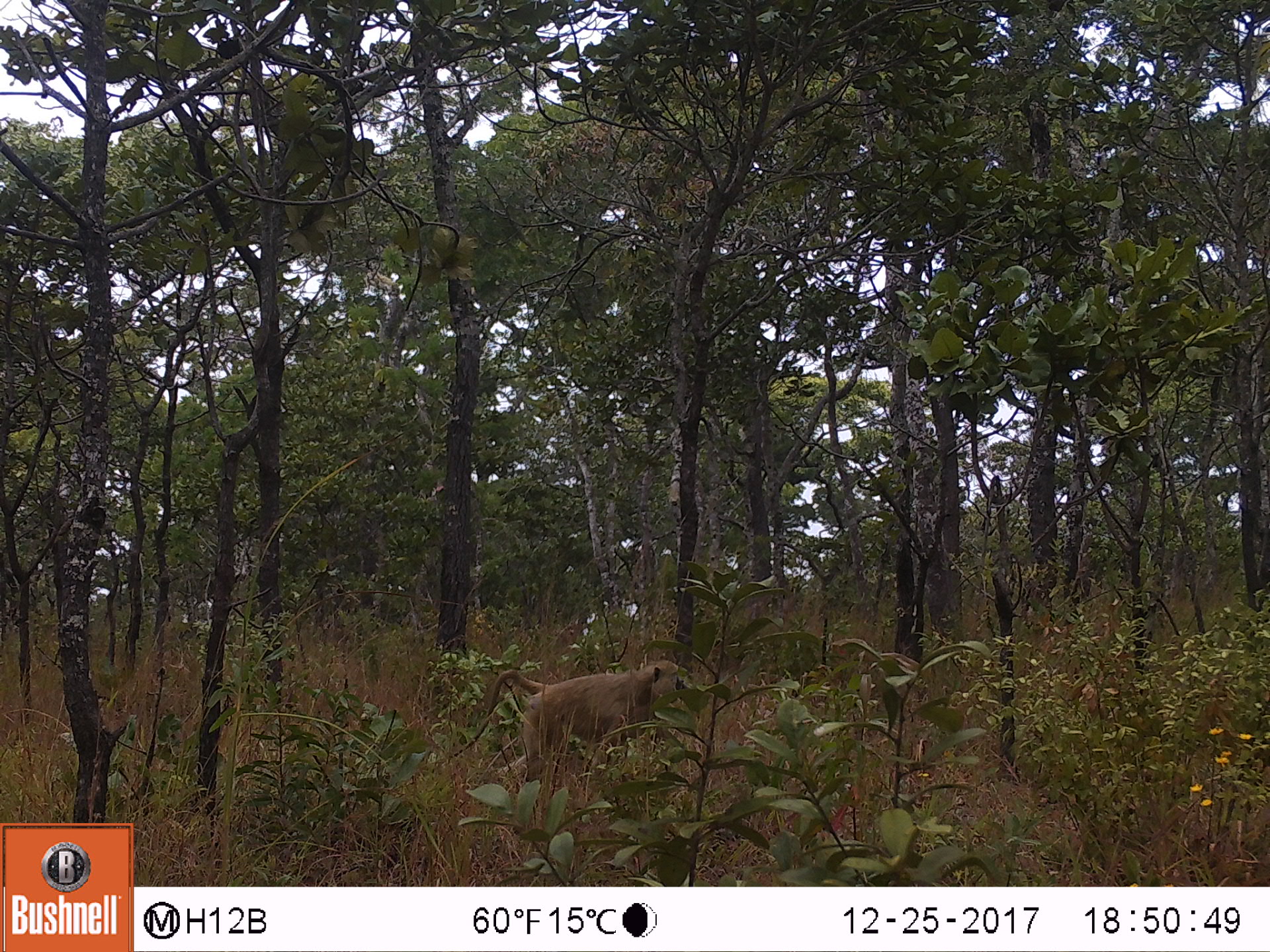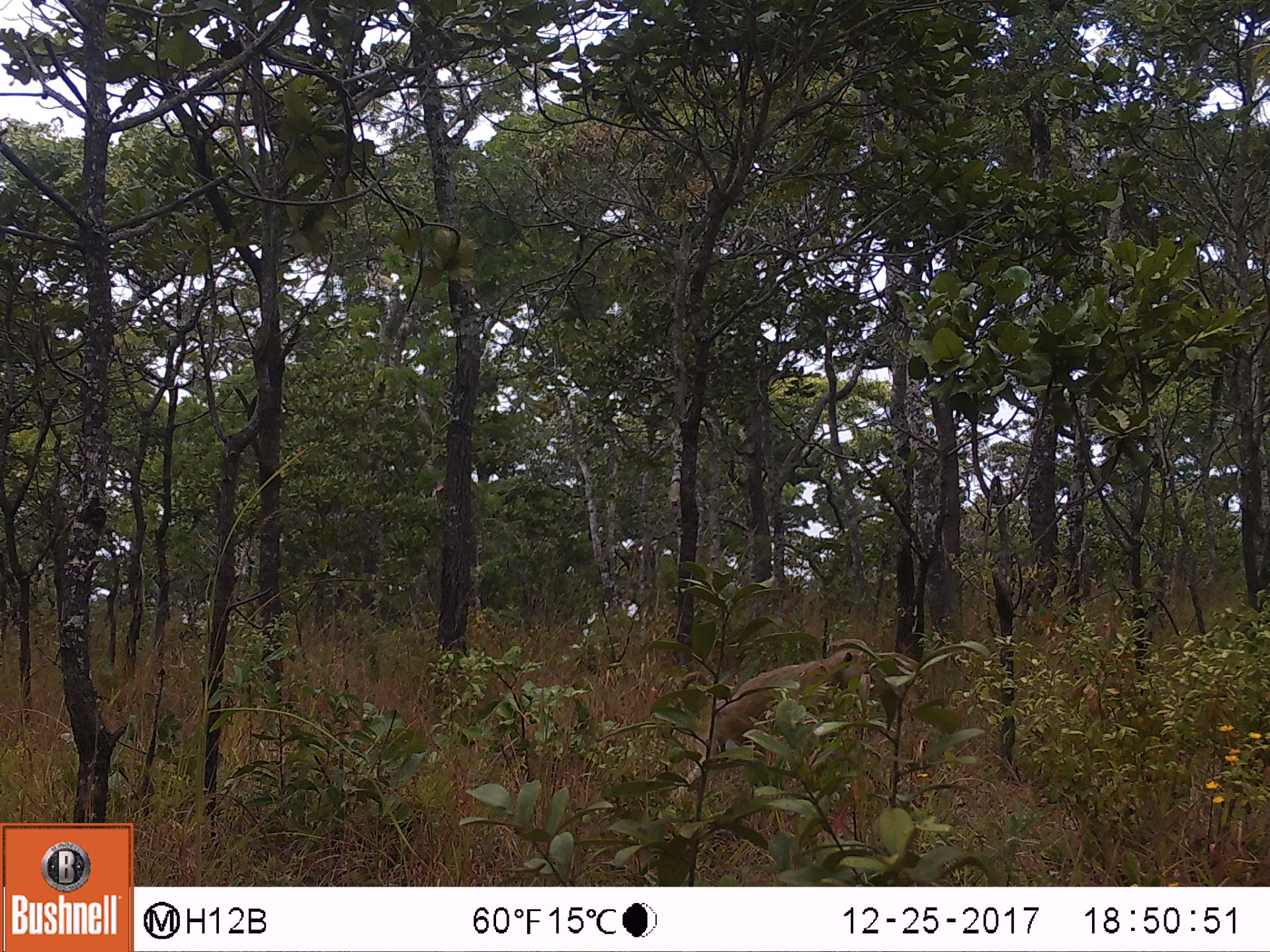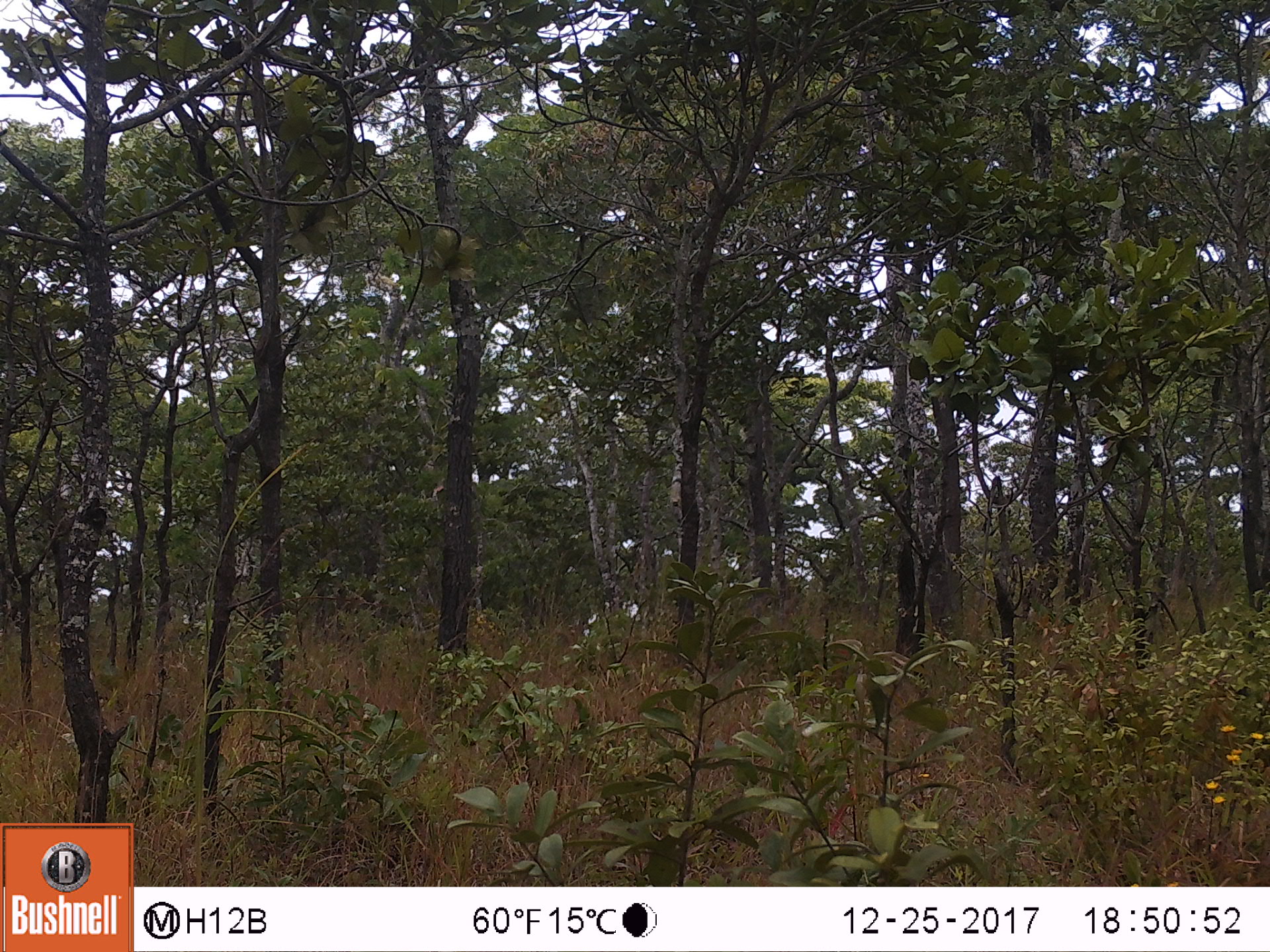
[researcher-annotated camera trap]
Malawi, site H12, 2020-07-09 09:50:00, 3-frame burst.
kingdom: Animalia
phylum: Chordata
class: Mammalia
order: Primates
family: Cercopithecidae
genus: Papio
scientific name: Papio cynocephalus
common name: yellow baboon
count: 1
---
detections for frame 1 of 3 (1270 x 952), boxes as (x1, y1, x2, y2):
yellow baboon: (437, 651, 696, 814)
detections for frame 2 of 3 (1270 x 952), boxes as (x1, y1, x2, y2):
yellow baboon: (669, 639, 878, 806)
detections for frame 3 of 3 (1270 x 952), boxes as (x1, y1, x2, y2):
yellow baboon: (1037, 662, 1262, 809)